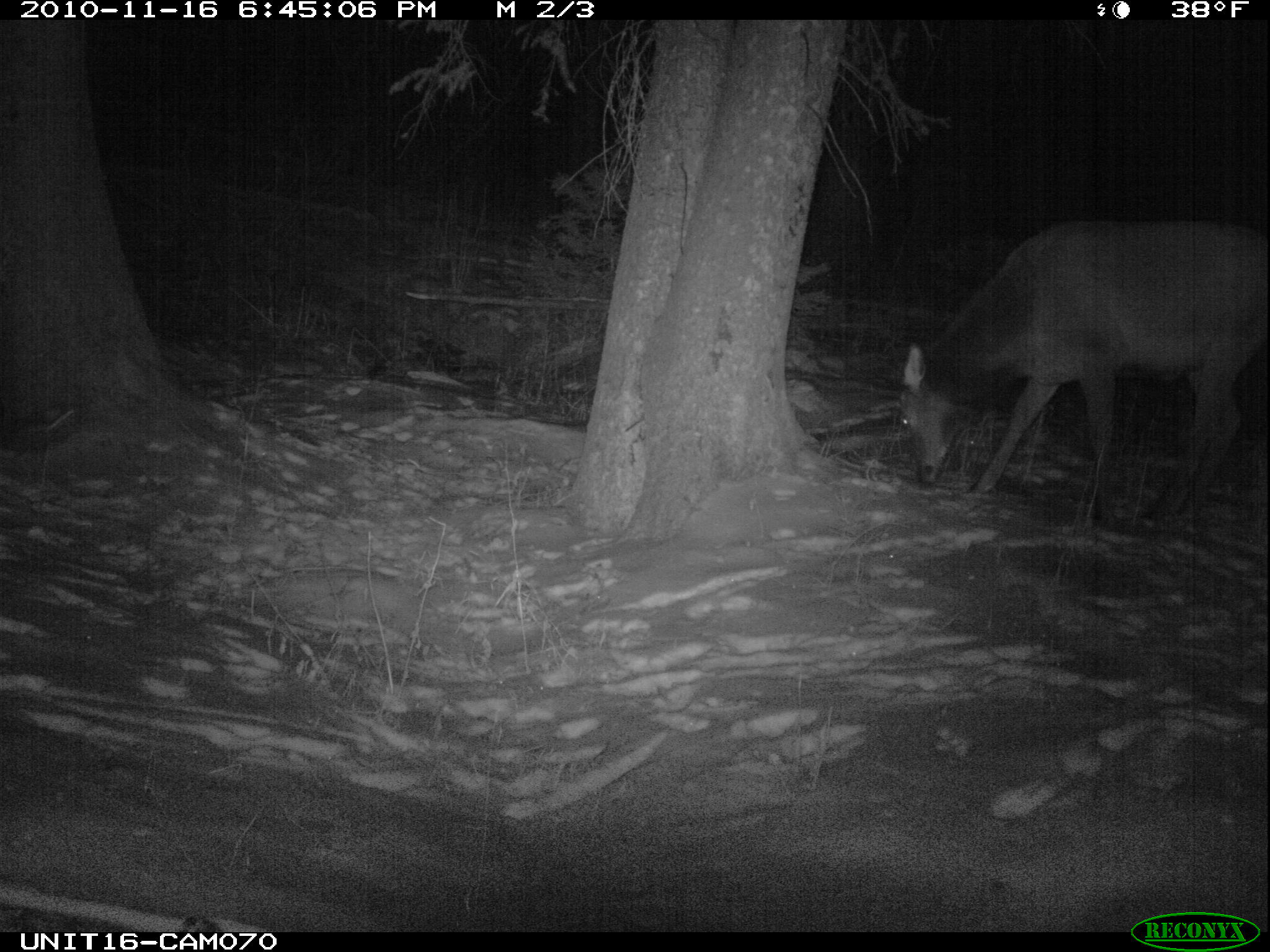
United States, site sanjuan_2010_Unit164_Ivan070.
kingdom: Animalia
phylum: Chordata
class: Mammalia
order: Artiodactyla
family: Cervidae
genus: Cervus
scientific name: Cervus elaphus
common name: red deer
Cervus elaphus (red deer).